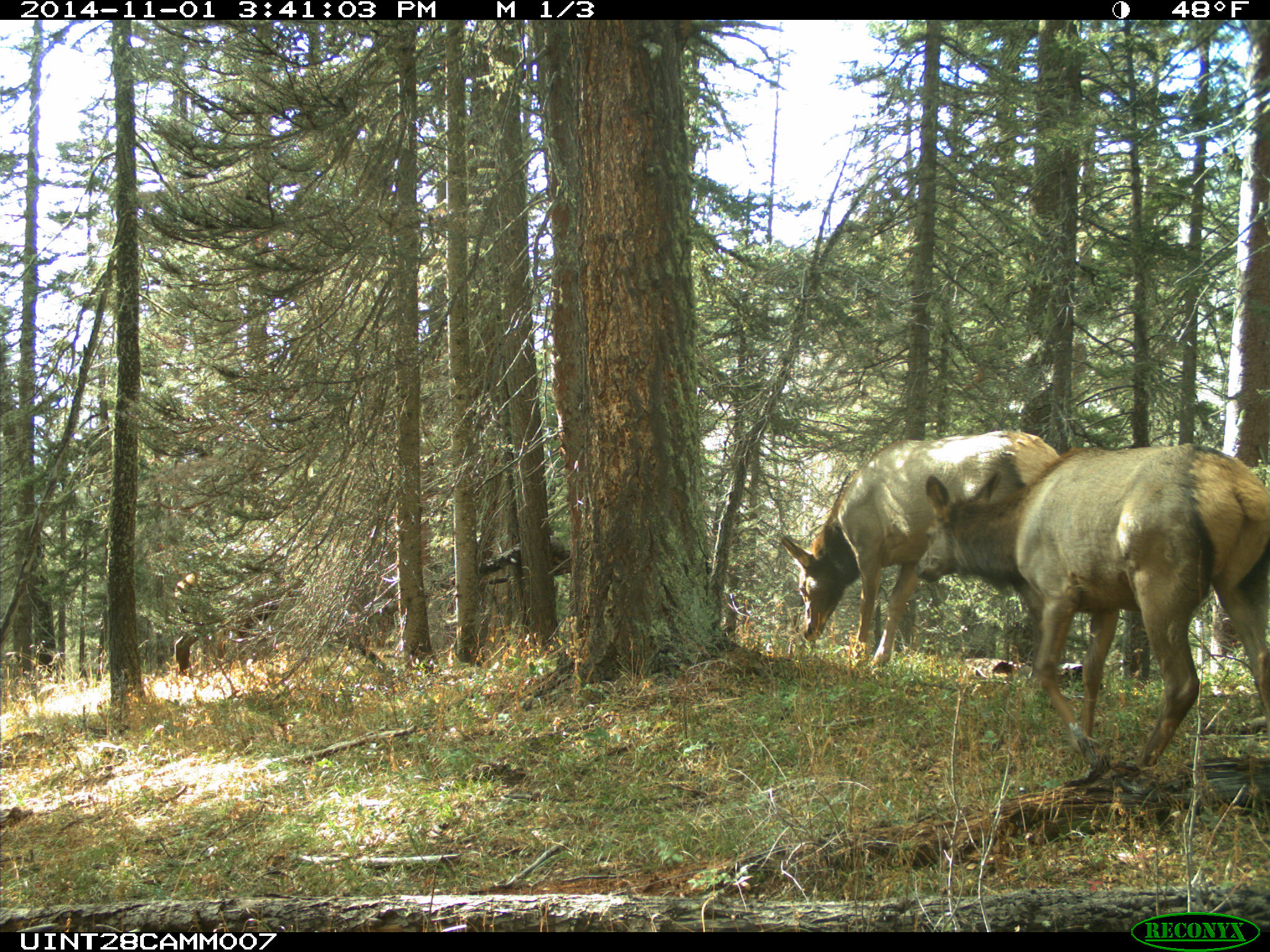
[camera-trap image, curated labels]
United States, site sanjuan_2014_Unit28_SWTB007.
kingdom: Animalia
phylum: Chordata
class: Mammalia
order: Artiodactyla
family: Cervidae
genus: Cervus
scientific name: Cervus elaphus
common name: red deer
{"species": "Cervus elaphus (red deer)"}